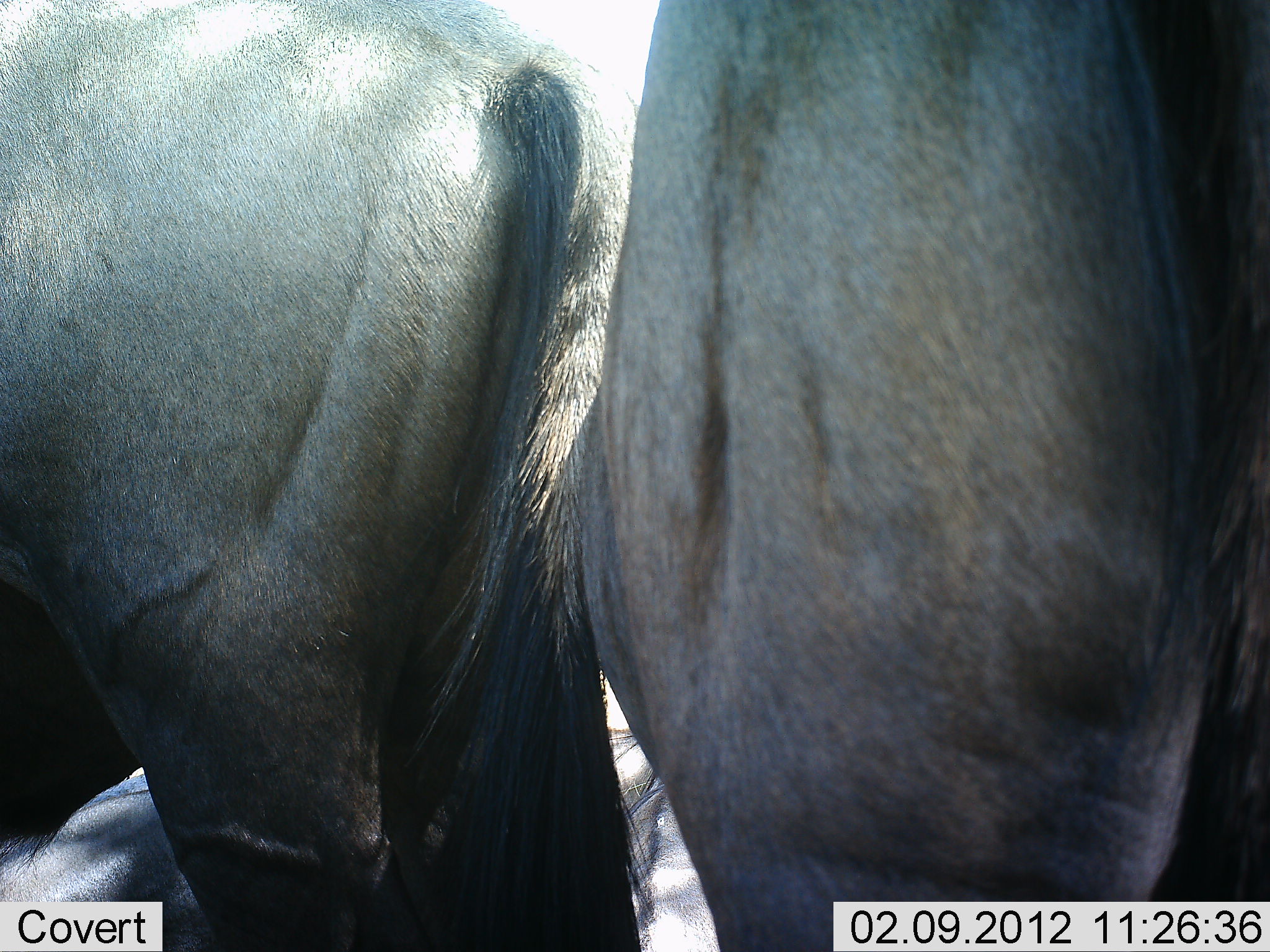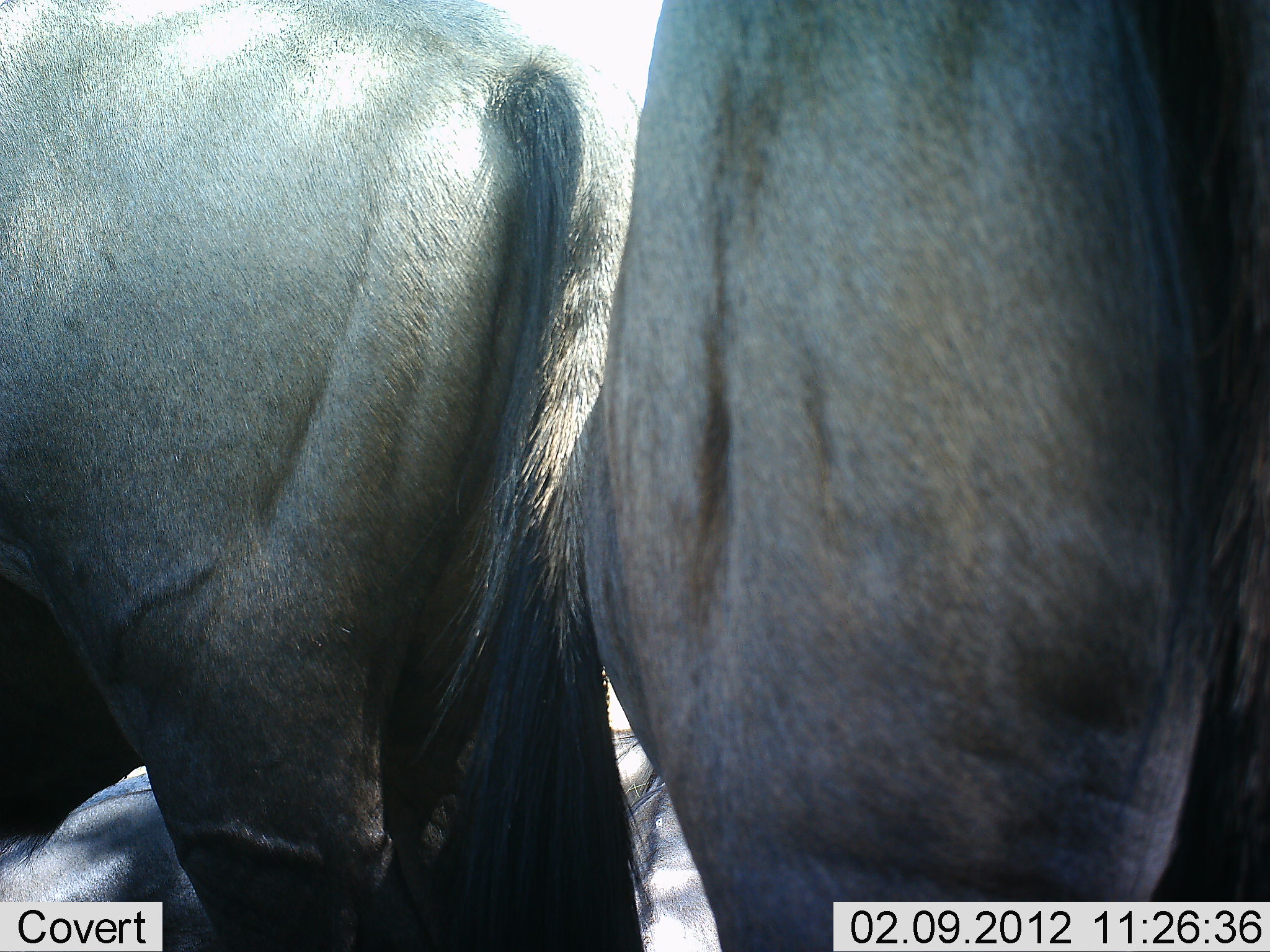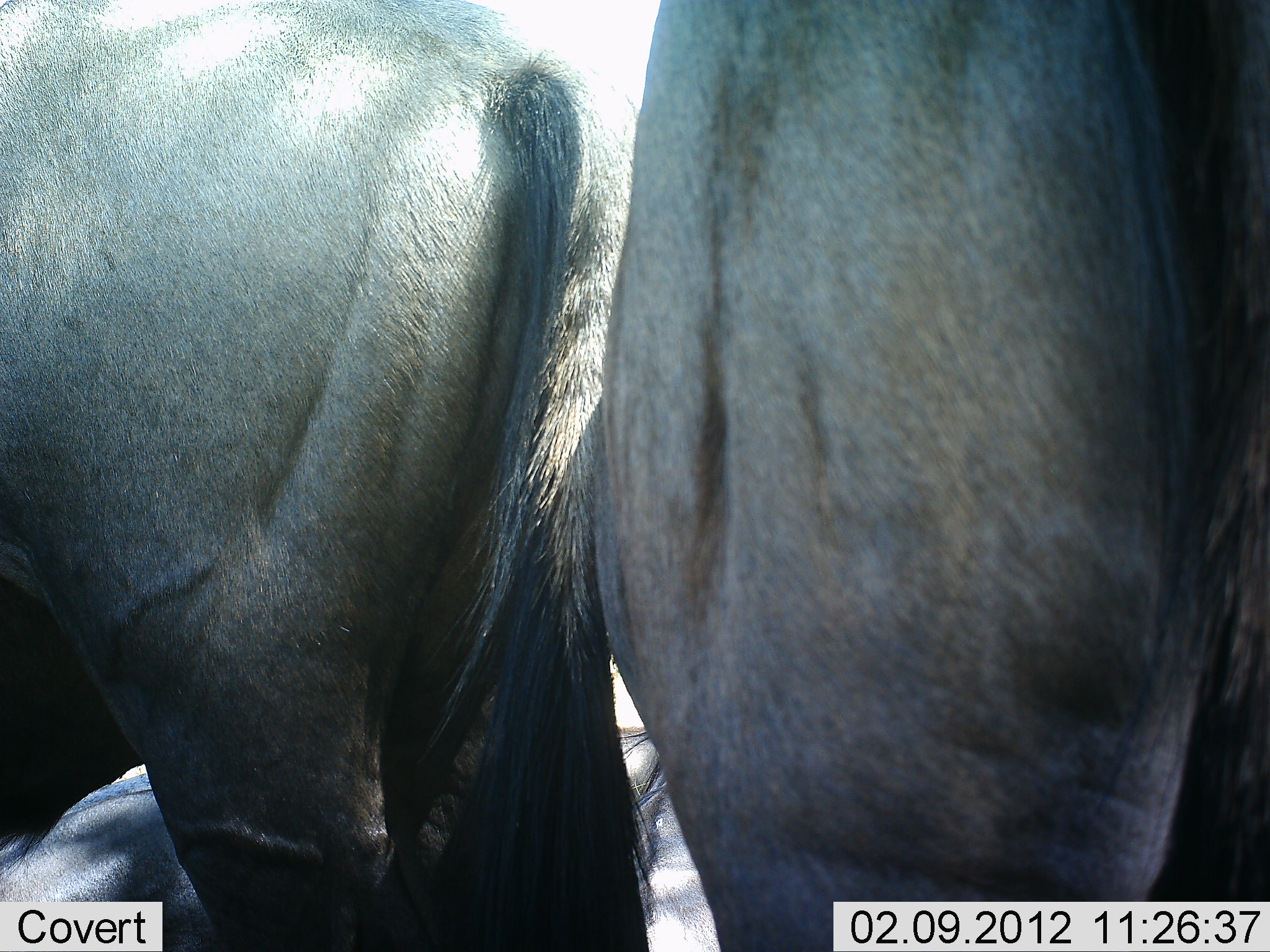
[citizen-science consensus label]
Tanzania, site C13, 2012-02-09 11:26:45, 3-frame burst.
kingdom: Animalia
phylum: Chordata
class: Mammalia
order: Artiodactyla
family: Bovidae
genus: Connochaetes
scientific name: Connochaetes taurinus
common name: blue wildebeest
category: wildebeest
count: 3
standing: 100%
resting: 40%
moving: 0%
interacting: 0%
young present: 0%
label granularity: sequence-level